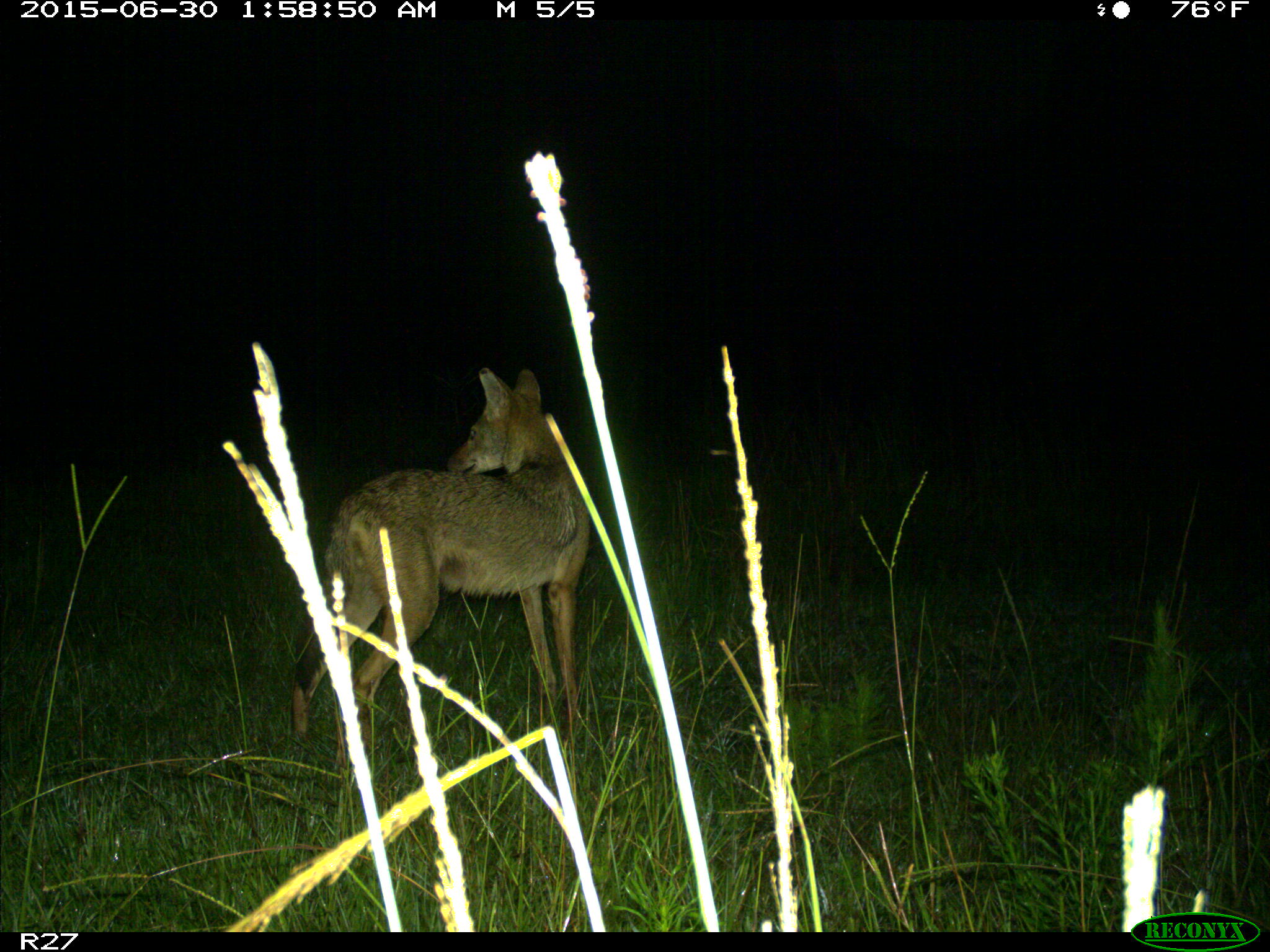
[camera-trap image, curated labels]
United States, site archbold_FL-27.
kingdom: Animalia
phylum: Chordata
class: Mammalia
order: Carnivora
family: Canidae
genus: Canis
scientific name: Canis latrans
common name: coyote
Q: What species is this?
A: Canis latrans (coyote).